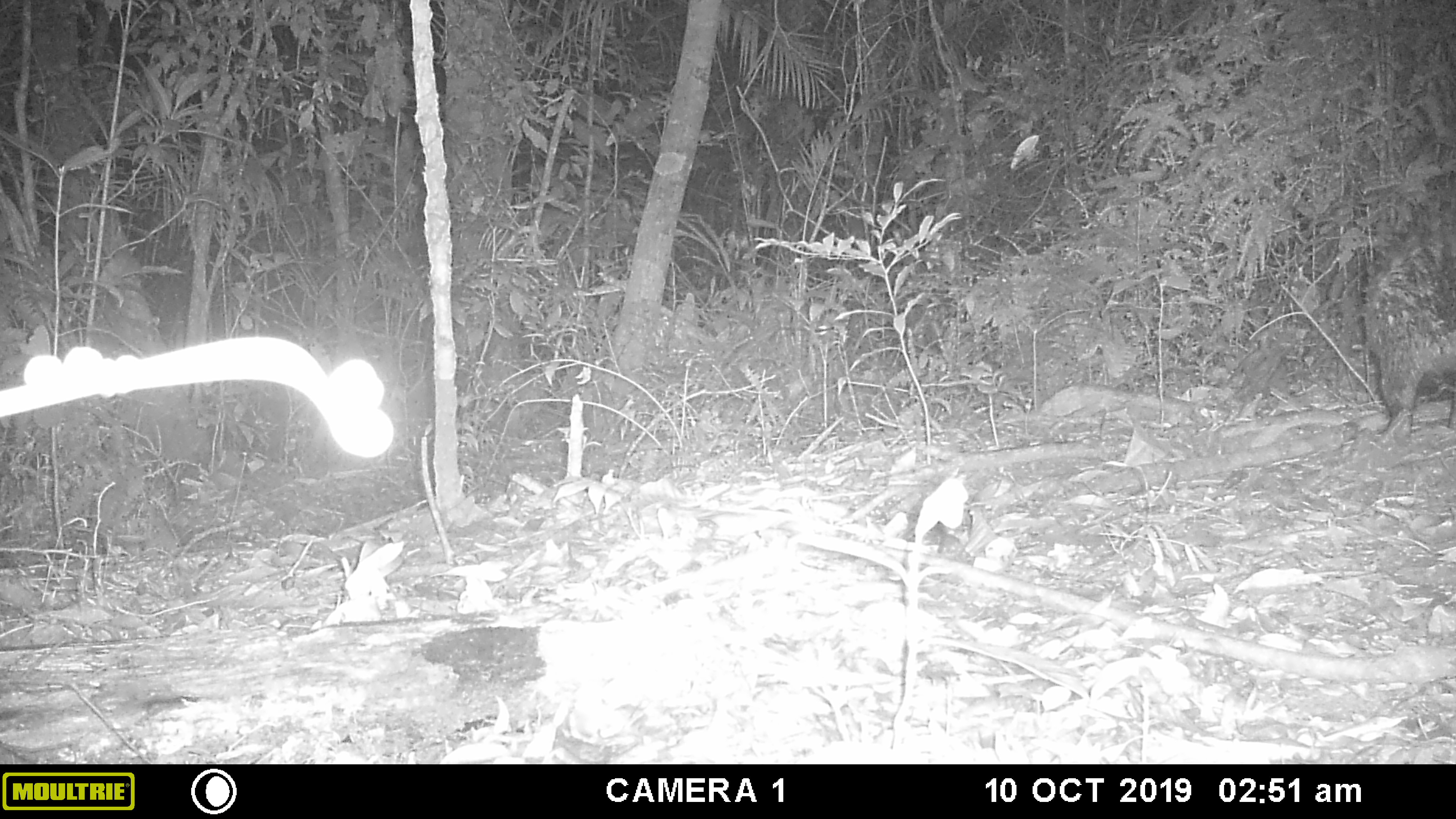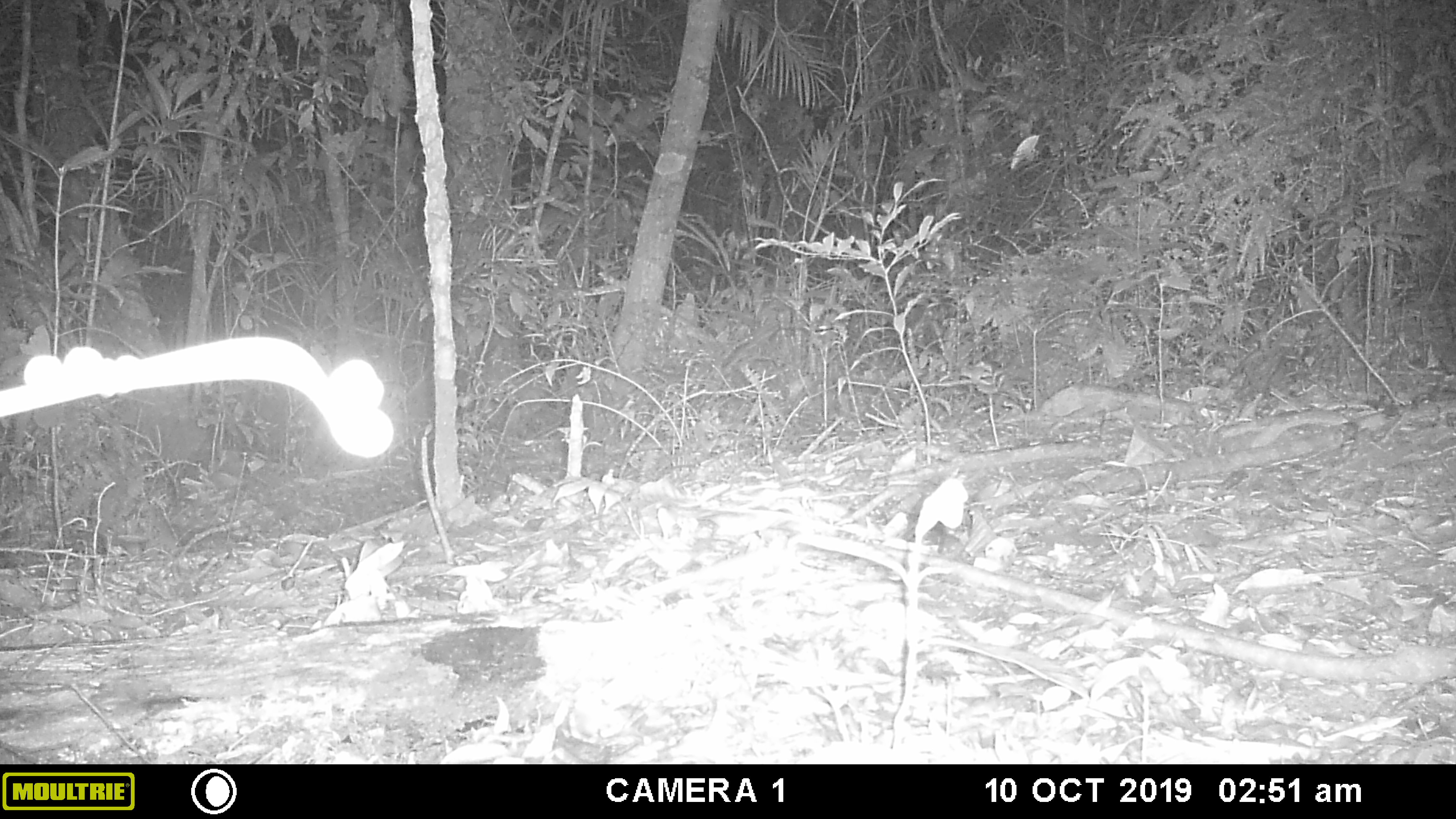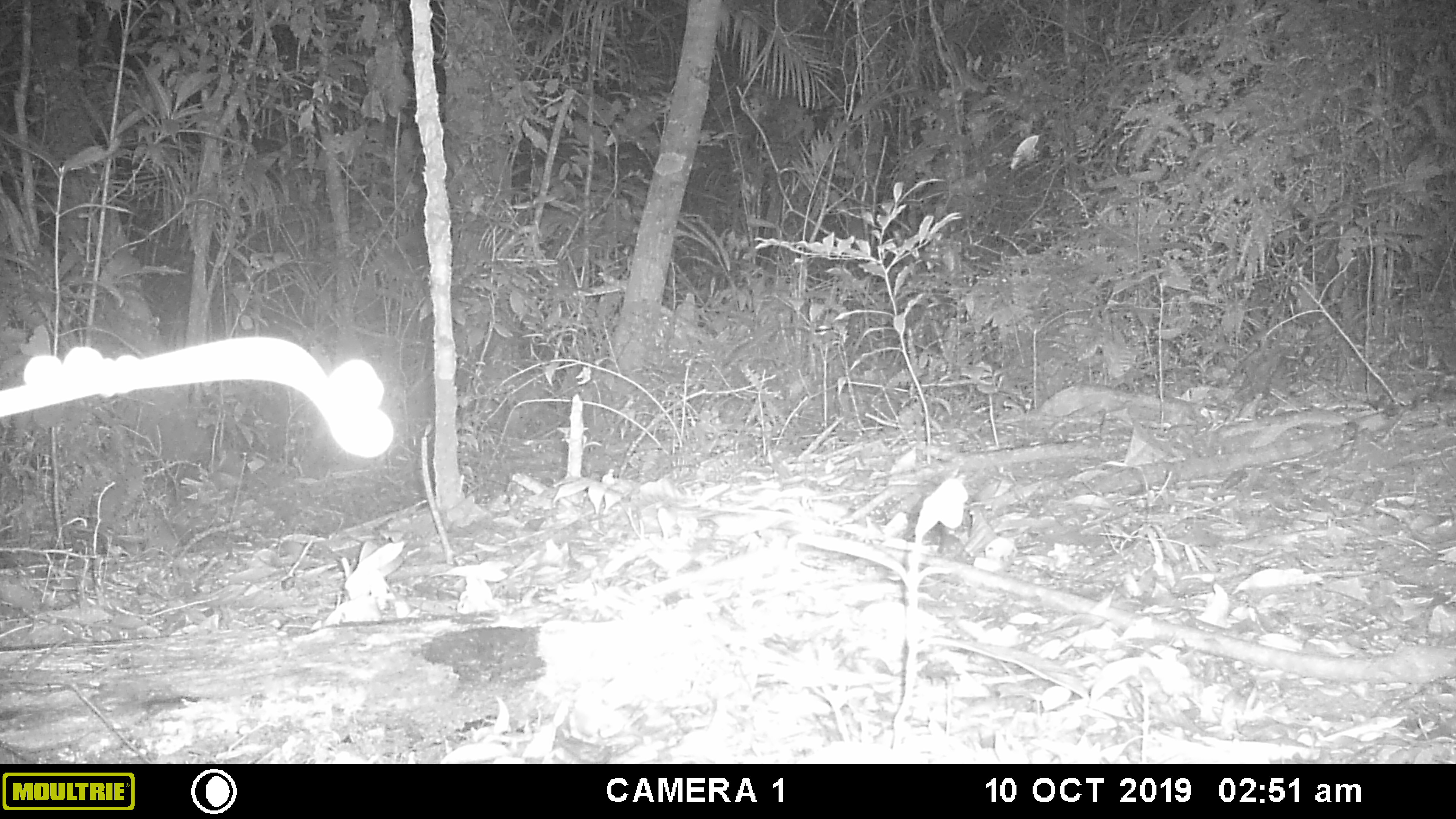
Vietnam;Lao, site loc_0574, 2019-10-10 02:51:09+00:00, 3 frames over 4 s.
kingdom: Animalia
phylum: Chordata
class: Mammalia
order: Rodentia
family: Hystricidae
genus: Hystrix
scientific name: Hystrix brachyura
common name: malayan porcupine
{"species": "malayan porcupine (Hystrix brachyura)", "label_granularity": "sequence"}